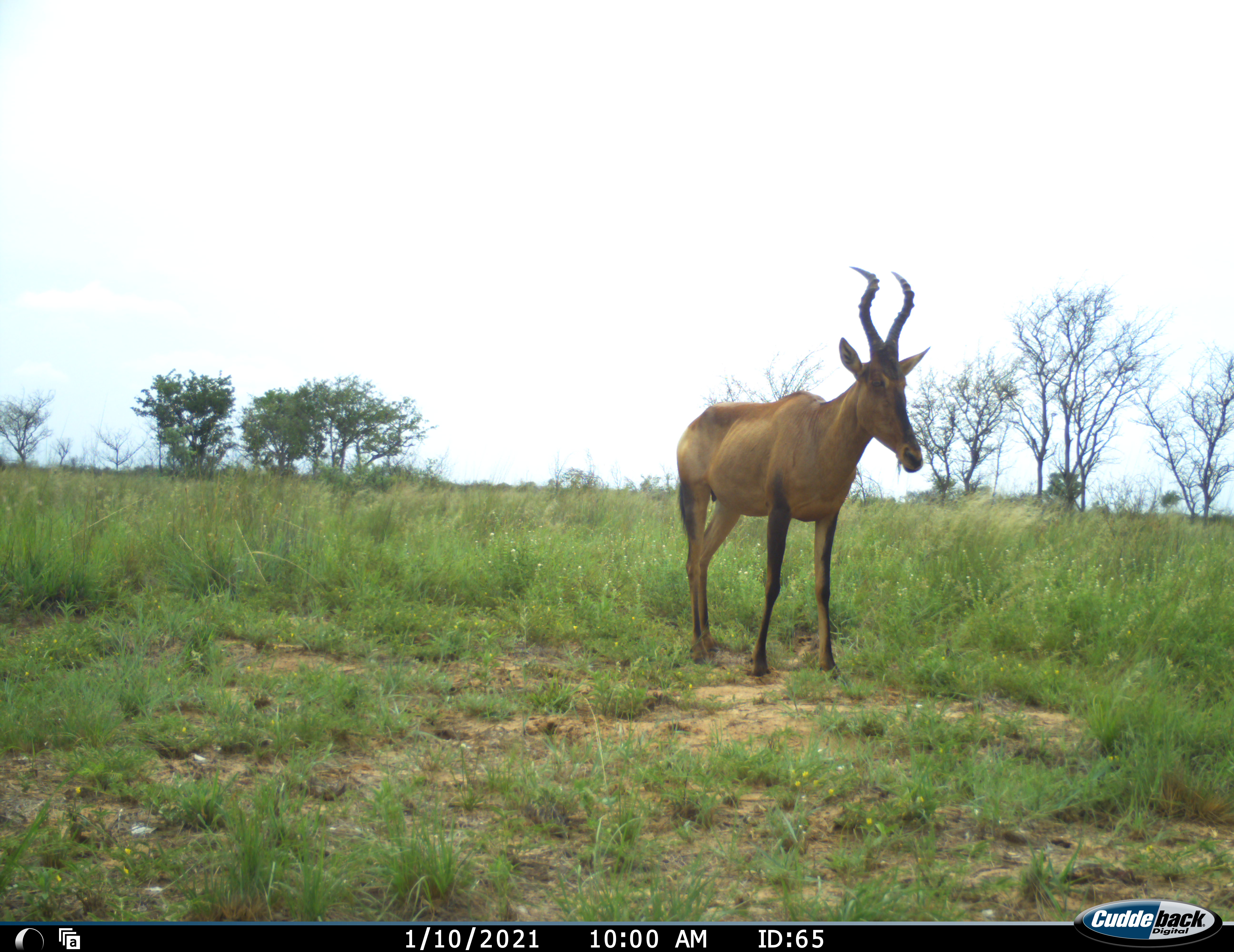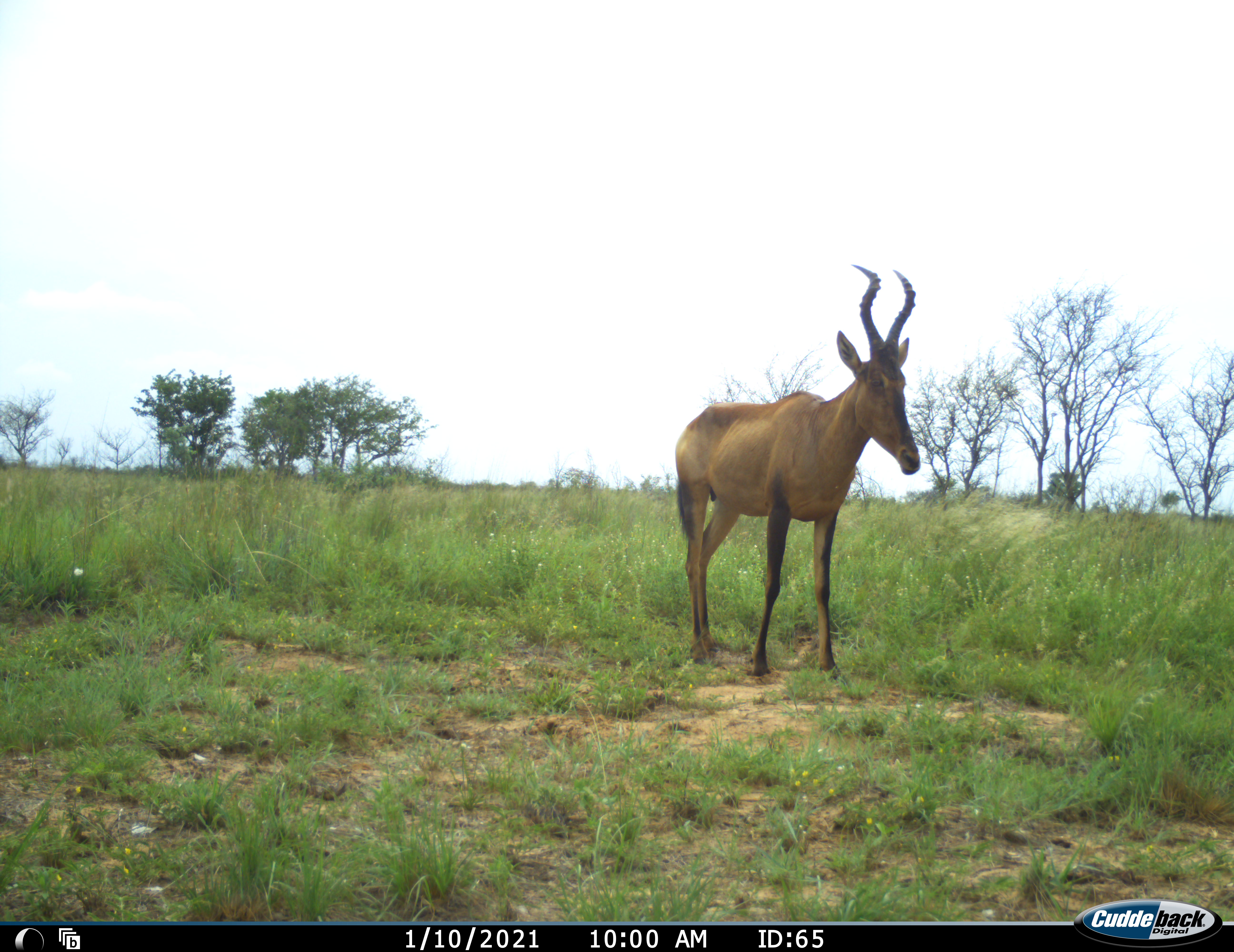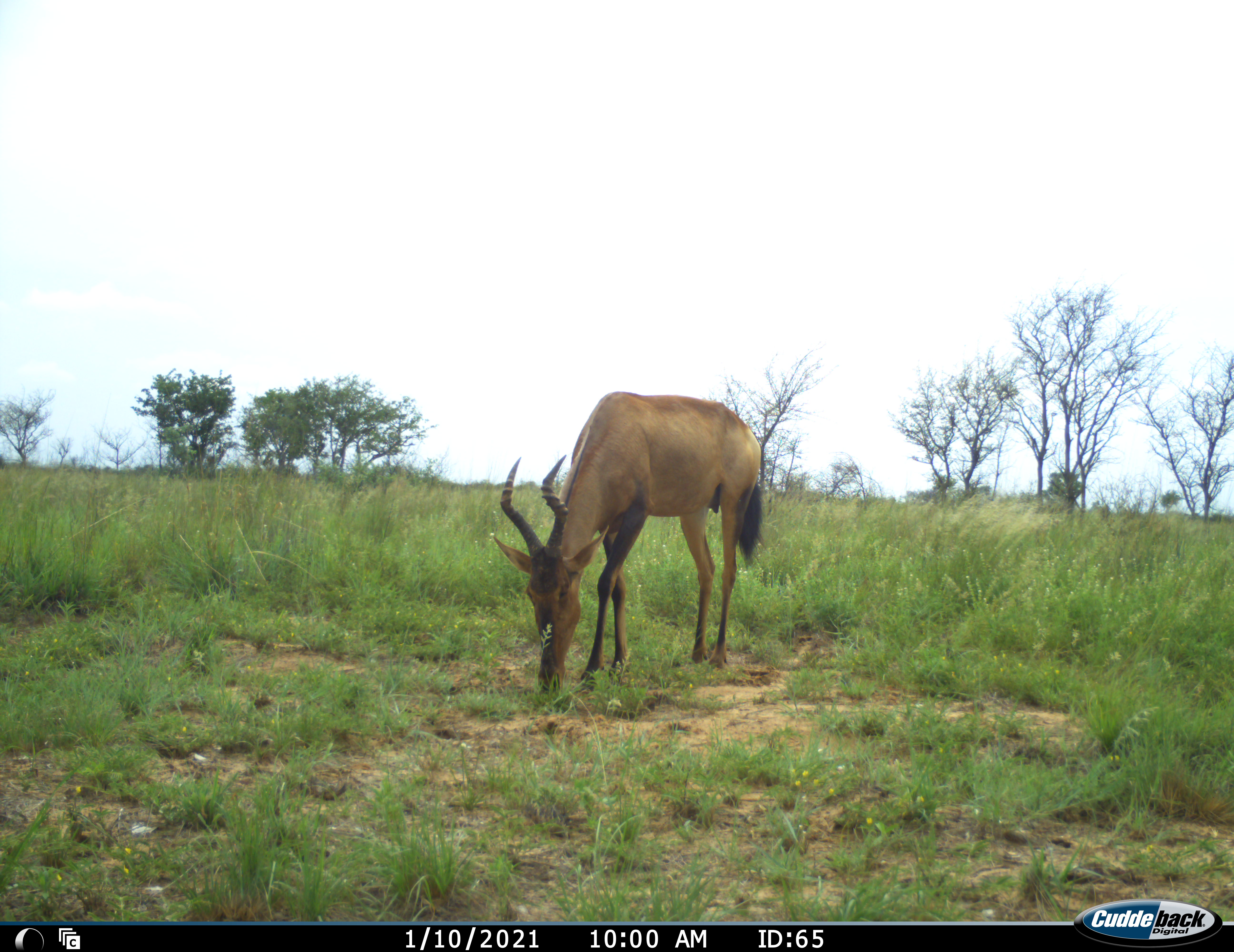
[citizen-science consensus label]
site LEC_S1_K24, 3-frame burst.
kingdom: Animalia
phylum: Chordata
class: Mammalia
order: Artiodactyla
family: Bovidae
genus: Alcelaphus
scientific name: Alcelaphus buselaphus caama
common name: red hartebeest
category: hartebeestred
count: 1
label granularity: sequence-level